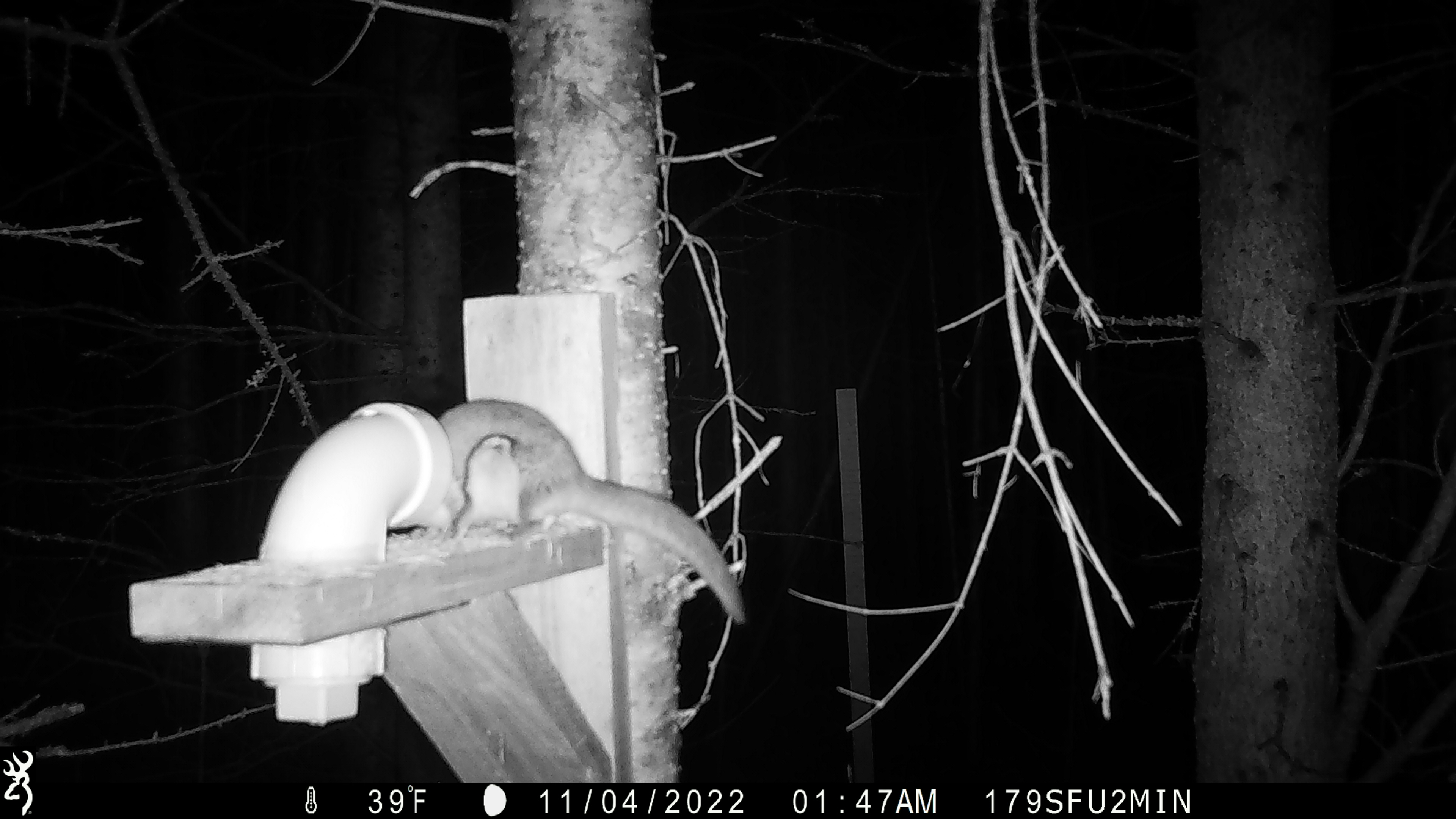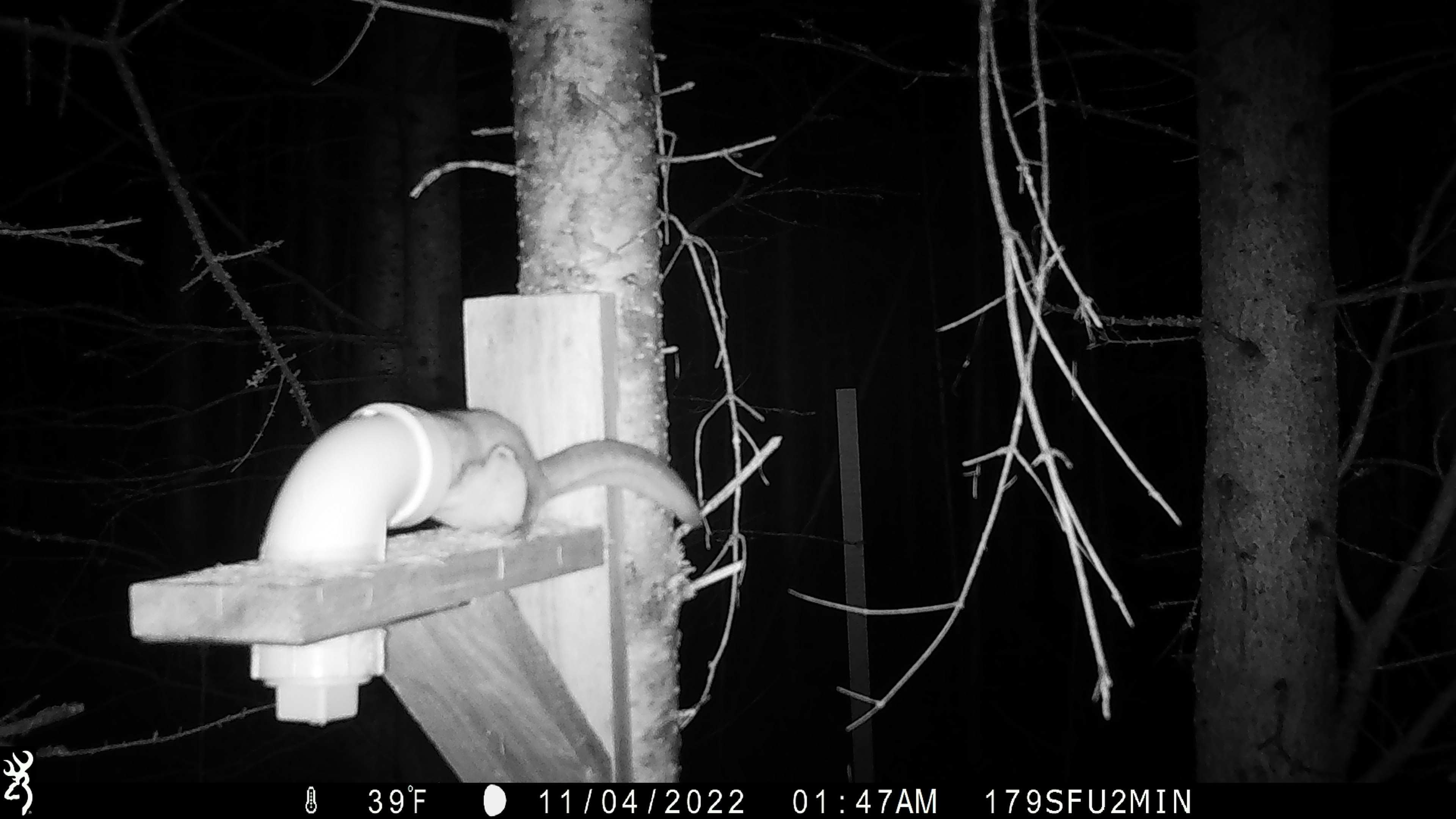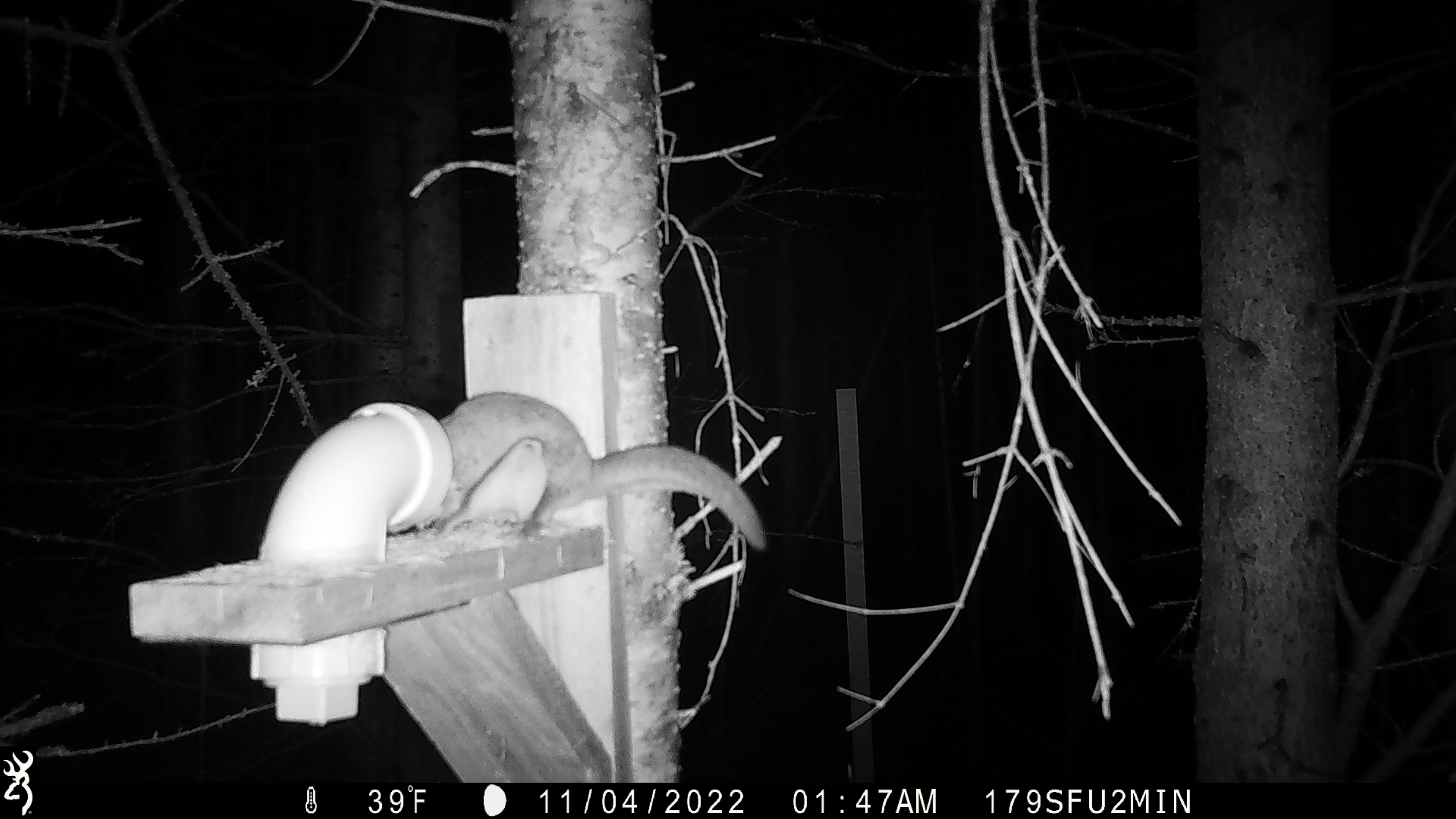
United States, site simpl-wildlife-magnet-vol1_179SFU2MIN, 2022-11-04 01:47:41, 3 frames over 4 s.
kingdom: Animalia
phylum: Chordata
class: Mammalia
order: Rodentia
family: Sciuridae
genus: Glaucomys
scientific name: Glaucomys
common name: flying squirrel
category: flying squirrel sp.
Flying squirrel sp. (flying squirrel) (Glaucomys).